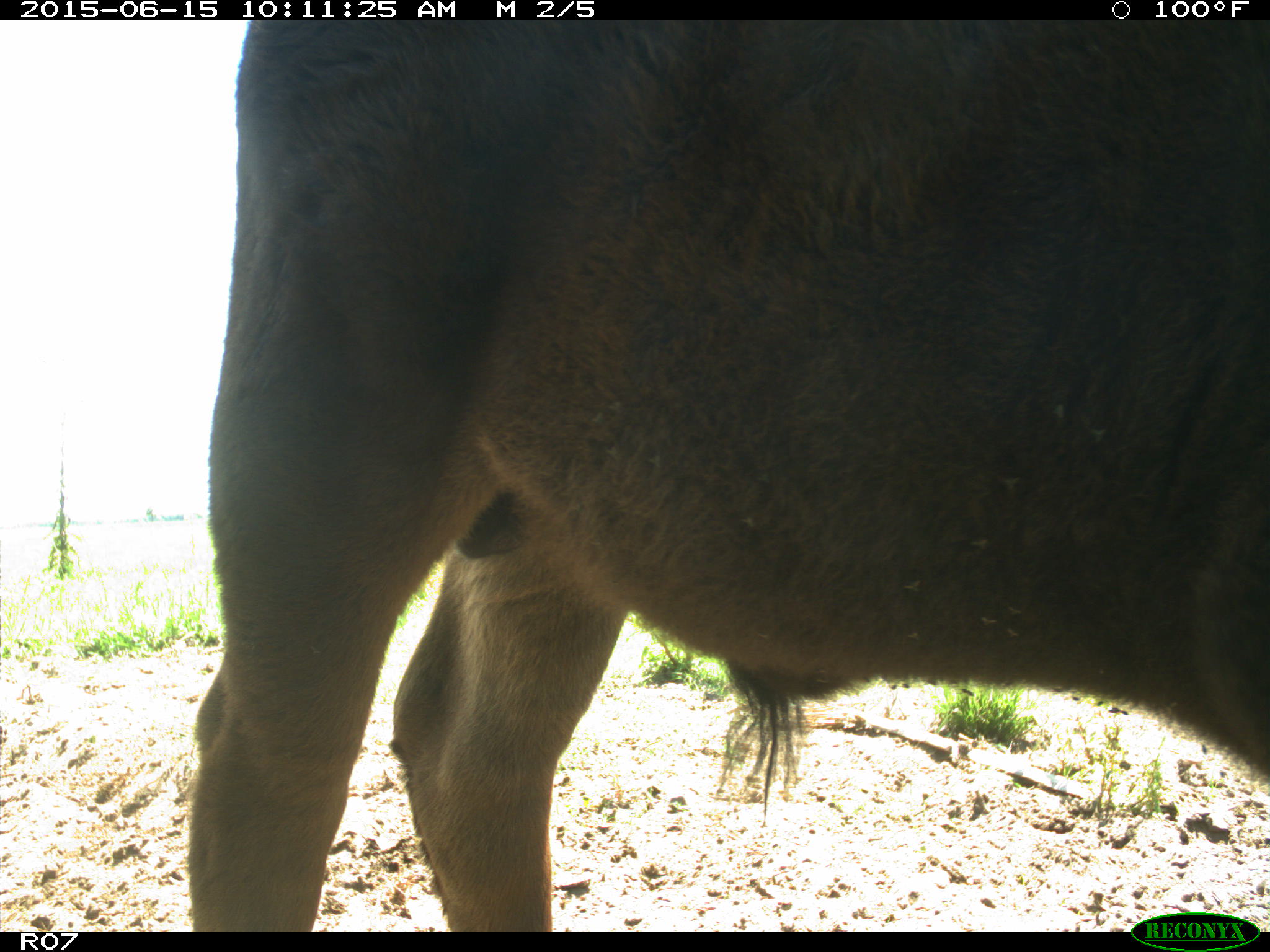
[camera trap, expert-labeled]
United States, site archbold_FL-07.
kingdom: Animalia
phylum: Chordata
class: Mammalia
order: Artiodactyla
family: Bovidae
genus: Bos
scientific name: Bos taurus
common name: domestic cow